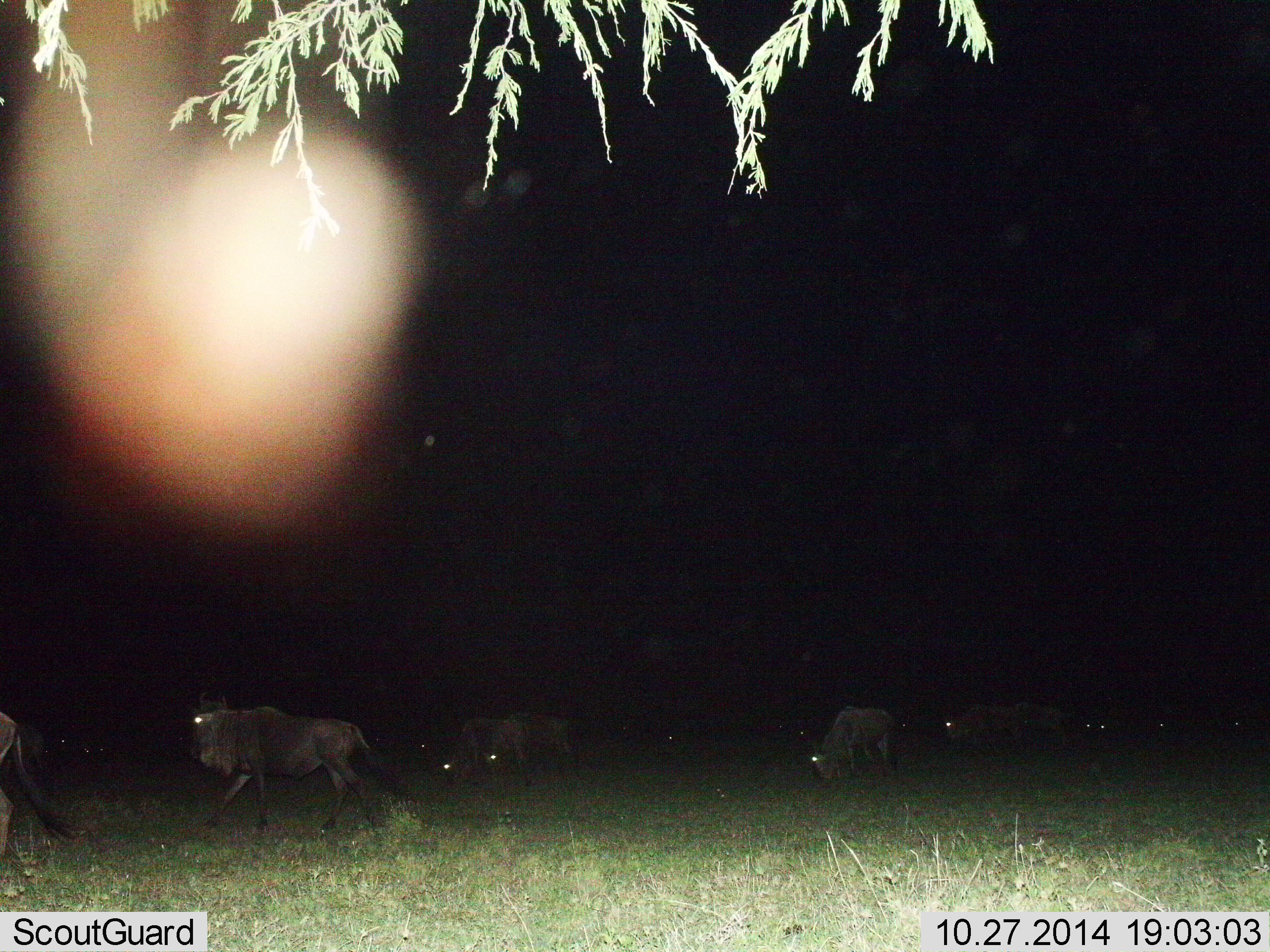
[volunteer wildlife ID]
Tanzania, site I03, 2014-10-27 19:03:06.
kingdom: Animalia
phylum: Chordata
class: Mammalia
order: Artiodactyla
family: Bovidae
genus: Connochaetes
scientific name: Connochaetes taurinus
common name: blue wildebeest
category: wildebeest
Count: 11-50.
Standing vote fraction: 30%.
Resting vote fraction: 10%.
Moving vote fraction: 70%.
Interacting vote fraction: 0%.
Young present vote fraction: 0%.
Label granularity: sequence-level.